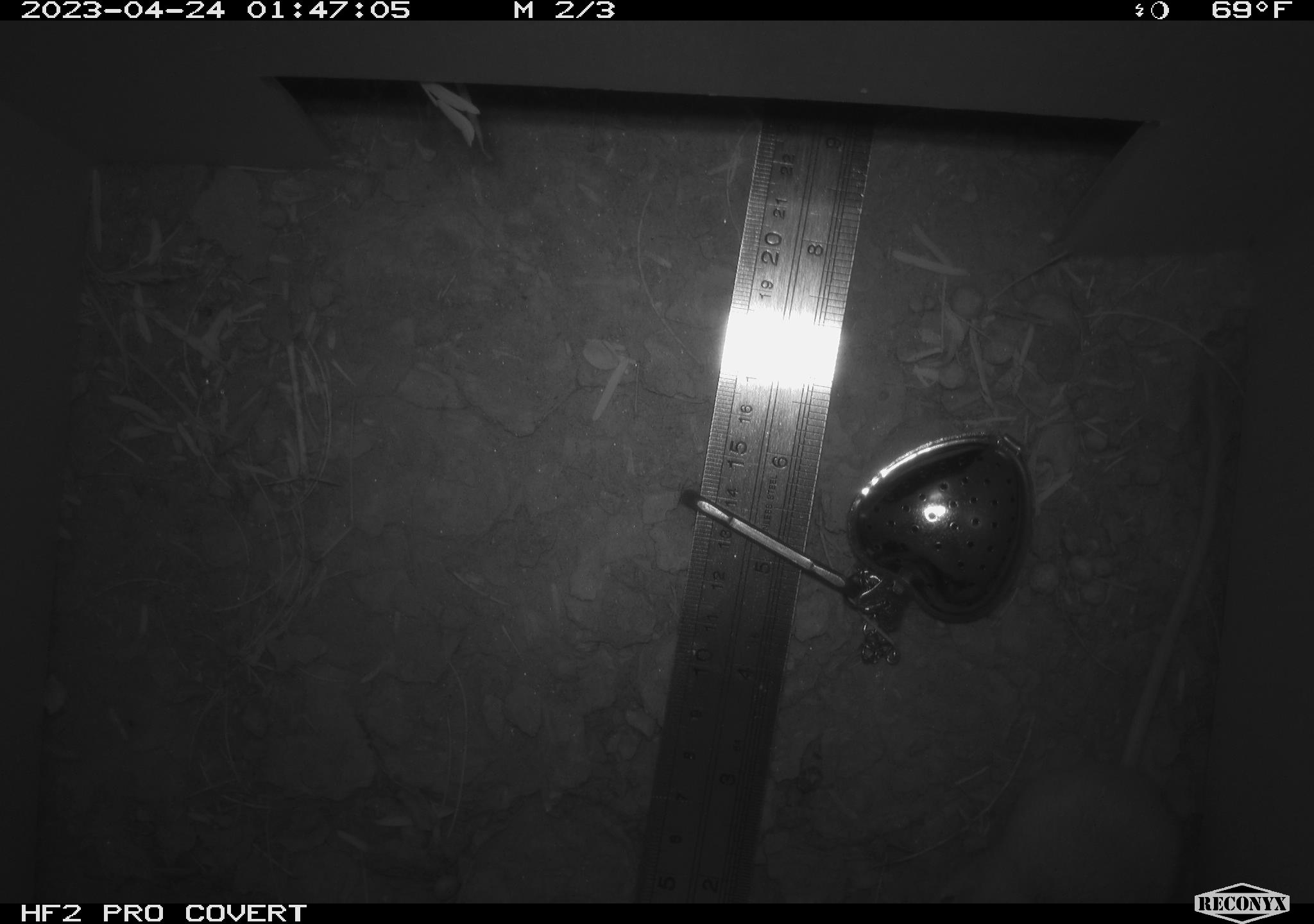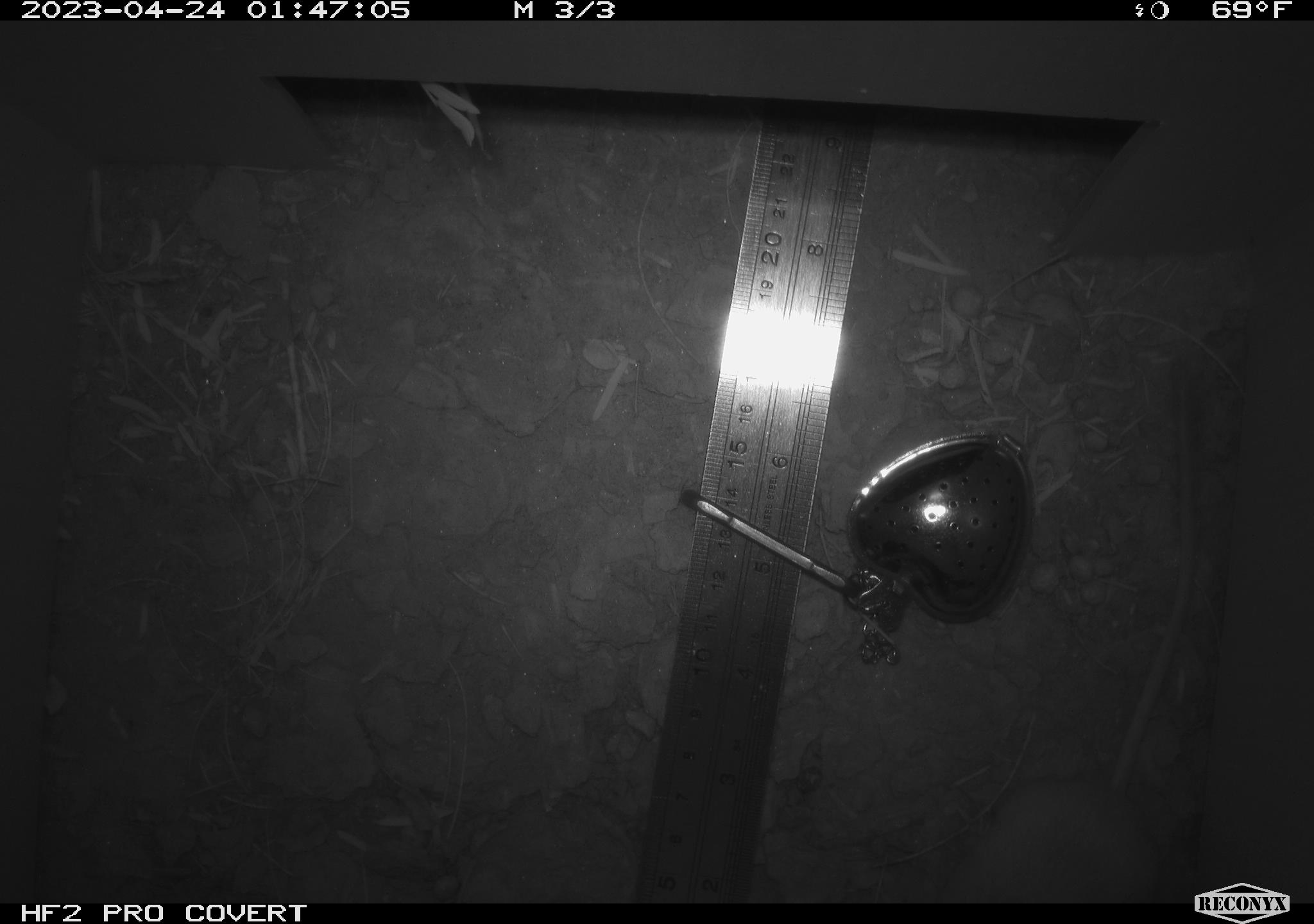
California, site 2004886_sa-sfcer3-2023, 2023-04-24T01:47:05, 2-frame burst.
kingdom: Animalia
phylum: Chordata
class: Mammalia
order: Rodentia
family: Heteromyidae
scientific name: Heteromyidae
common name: kangaroo rats and pocket mice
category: heteromyidae family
Heteromyidae family (kangaroo rats and pocket mice) (Heteromyidae).